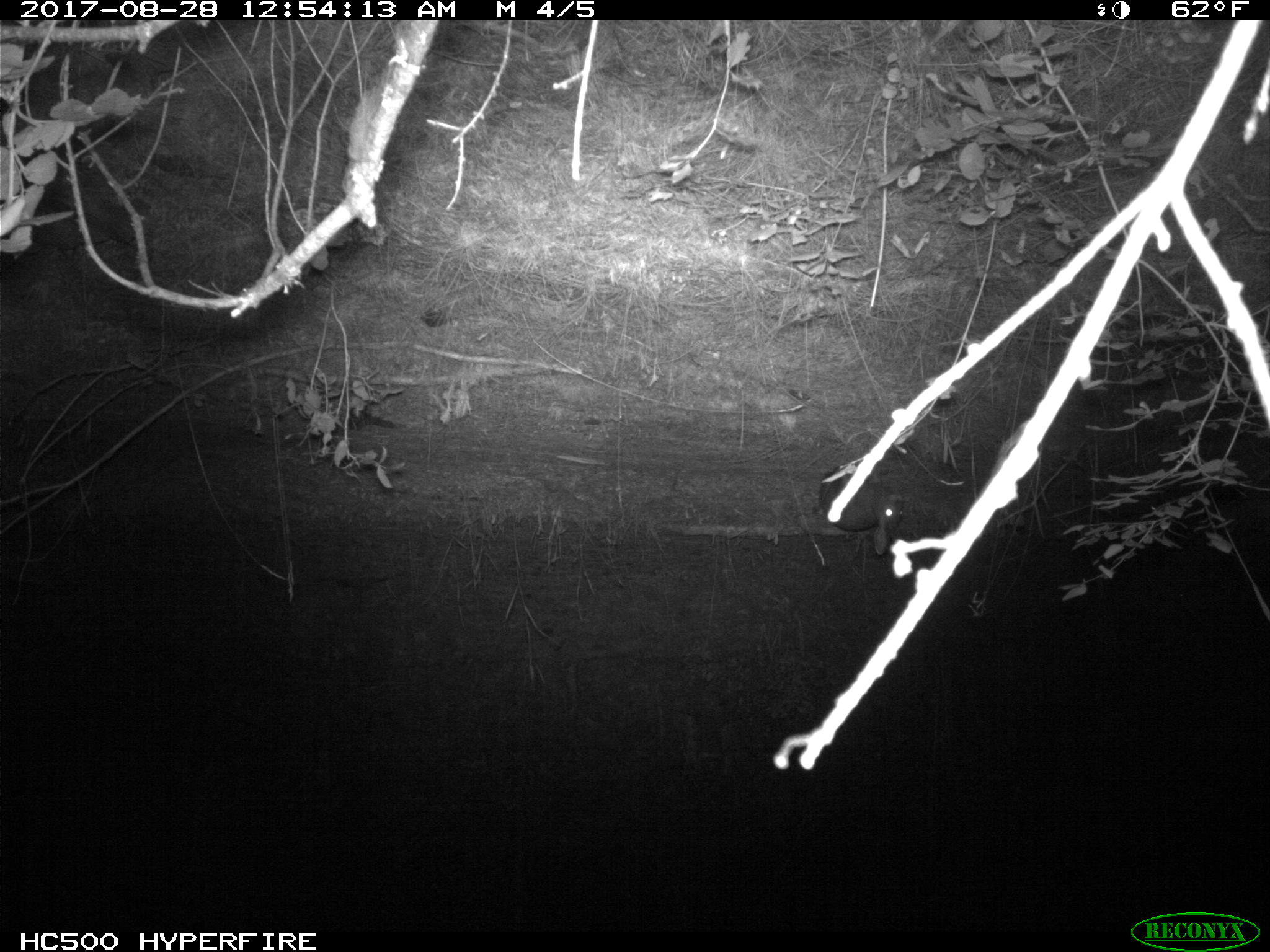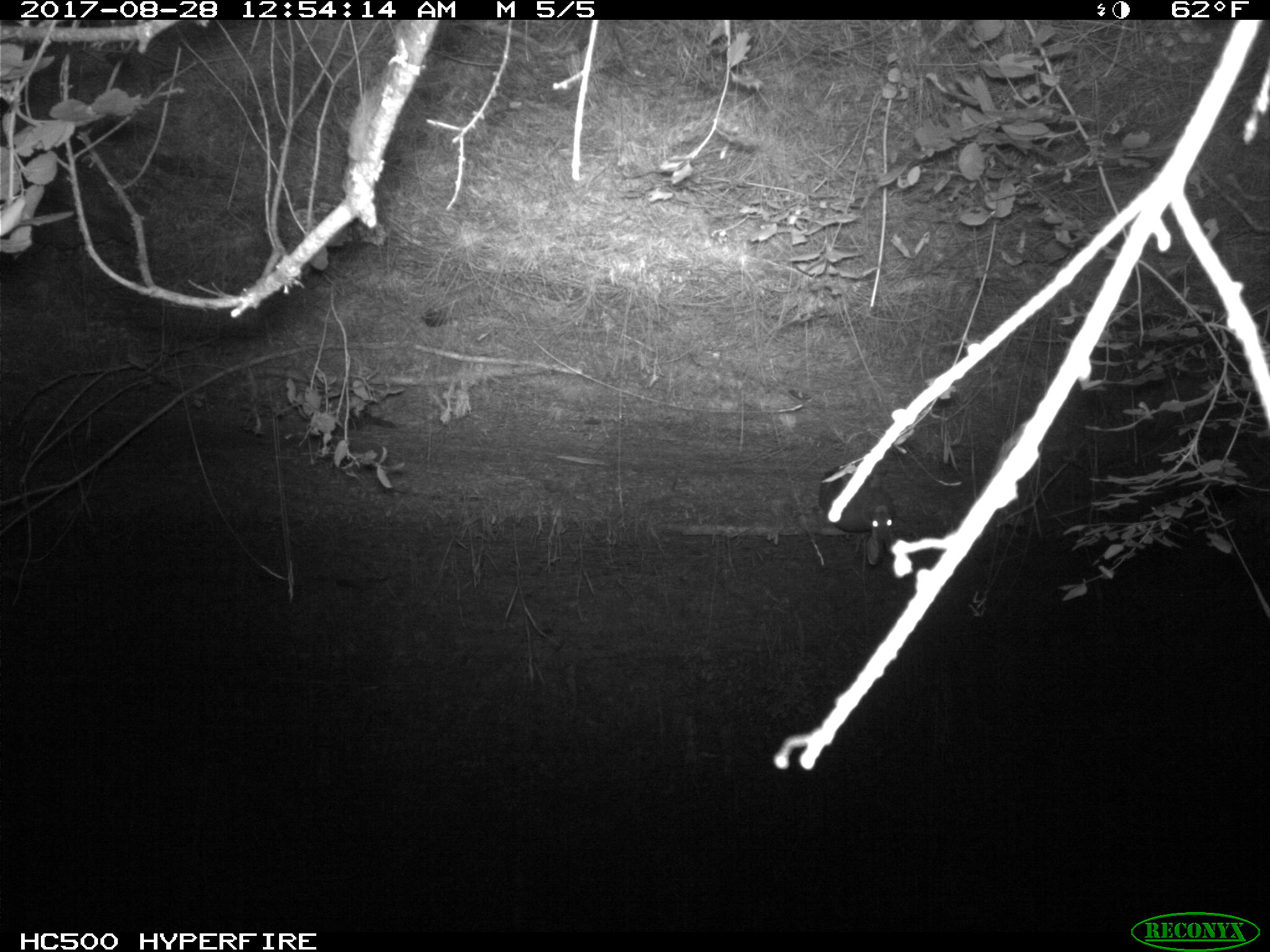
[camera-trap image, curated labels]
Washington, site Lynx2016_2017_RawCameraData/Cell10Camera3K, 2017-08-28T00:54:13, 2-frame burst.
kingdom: Animalia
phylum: Chordata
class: Mammalia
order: Lagomorpha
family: Leporidae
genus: Lepus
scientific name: Lepus americanus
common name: snowshoe hare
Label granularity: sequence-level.